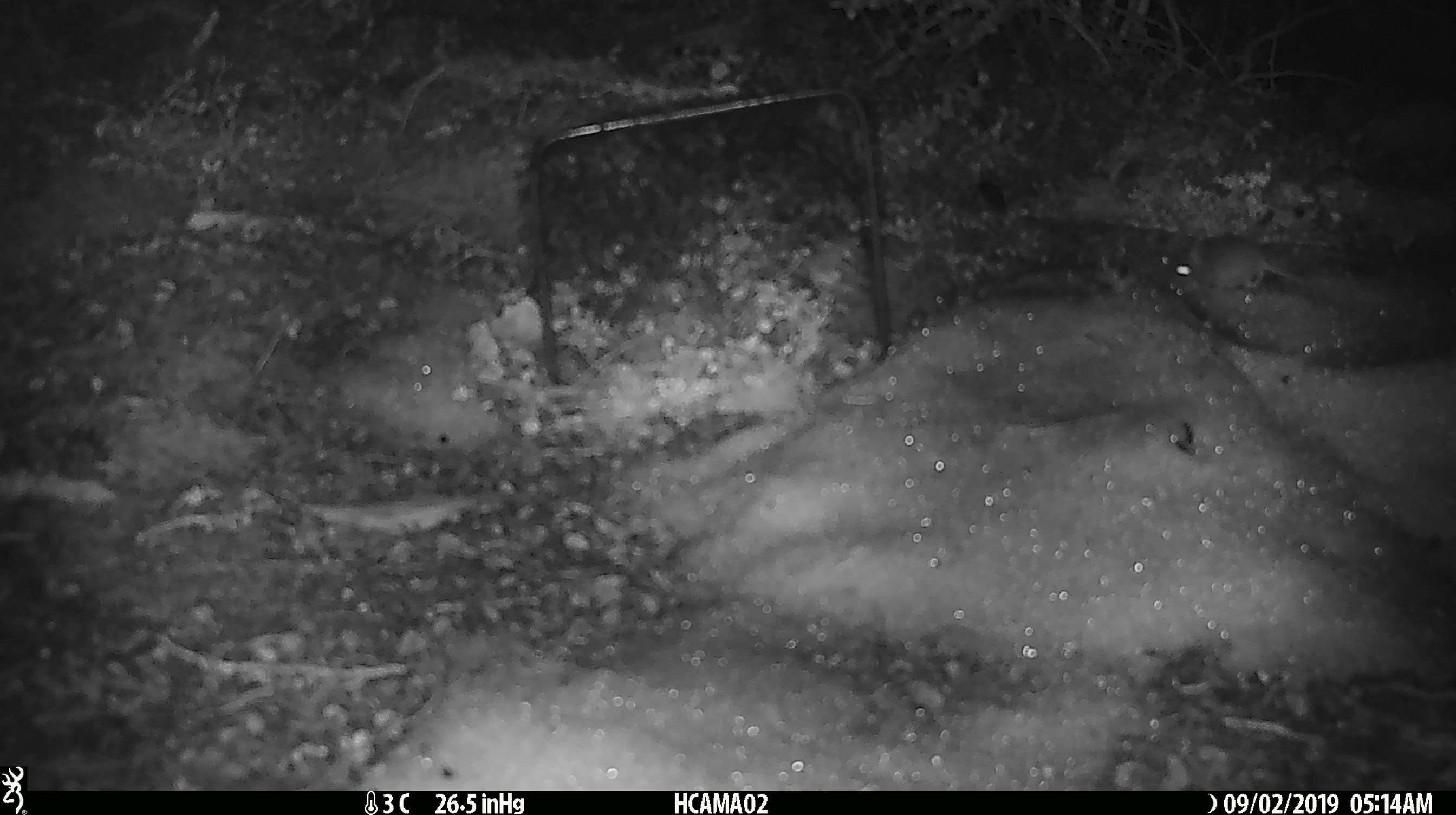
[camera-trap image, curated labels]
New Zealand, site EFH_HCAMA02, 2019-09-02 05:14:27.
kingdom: Animalia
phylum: Chordata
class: Mammalia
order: Rodentia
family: Muridae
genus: Mus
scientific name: Mus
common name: mouse